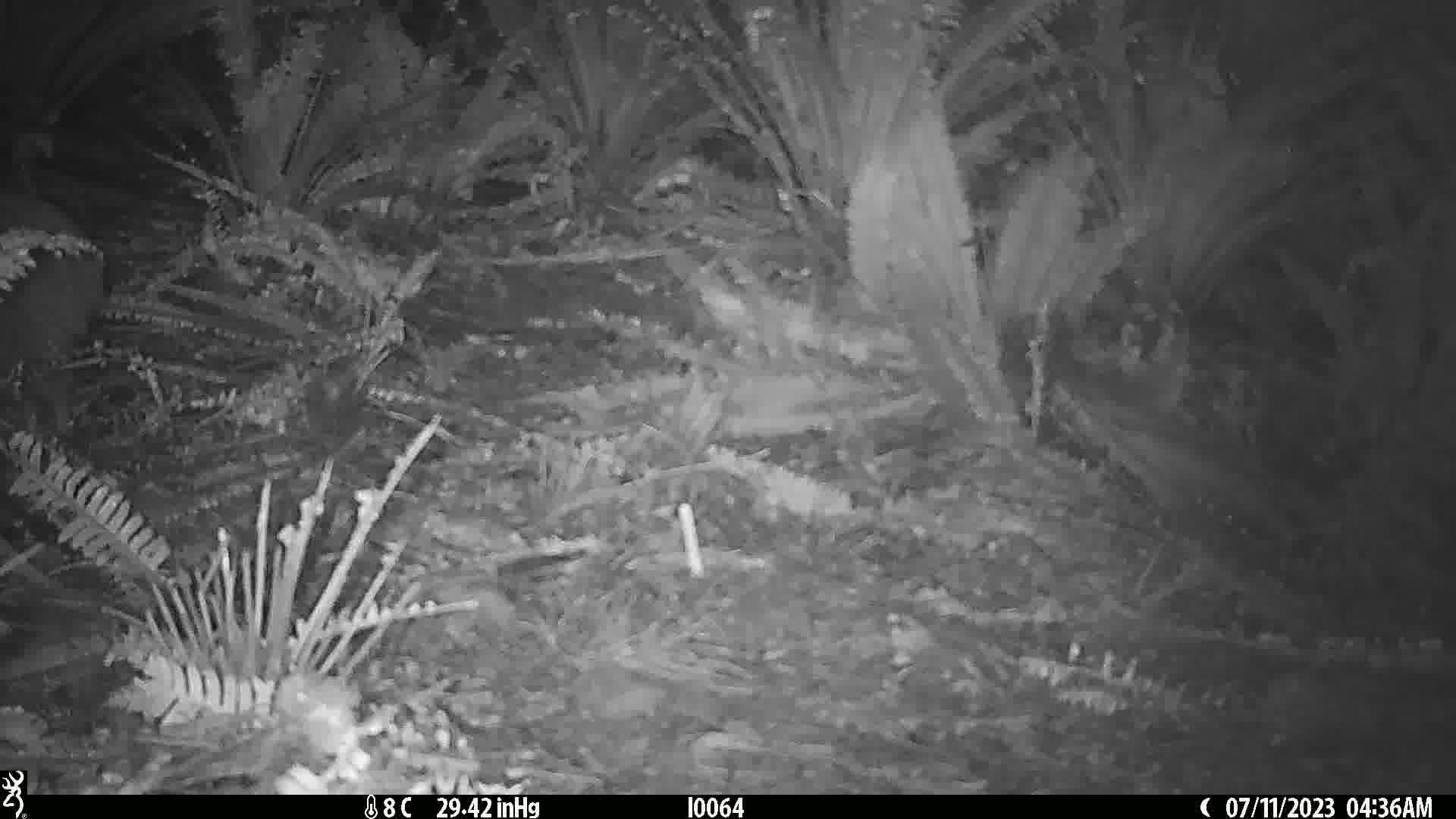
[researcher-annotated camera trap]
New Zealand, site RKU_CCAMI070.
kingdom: Animalia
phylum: Chordata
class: Aves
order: Apterygiformes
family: Apterygidae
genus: Apteryx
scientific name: Apteryx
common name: kiwi